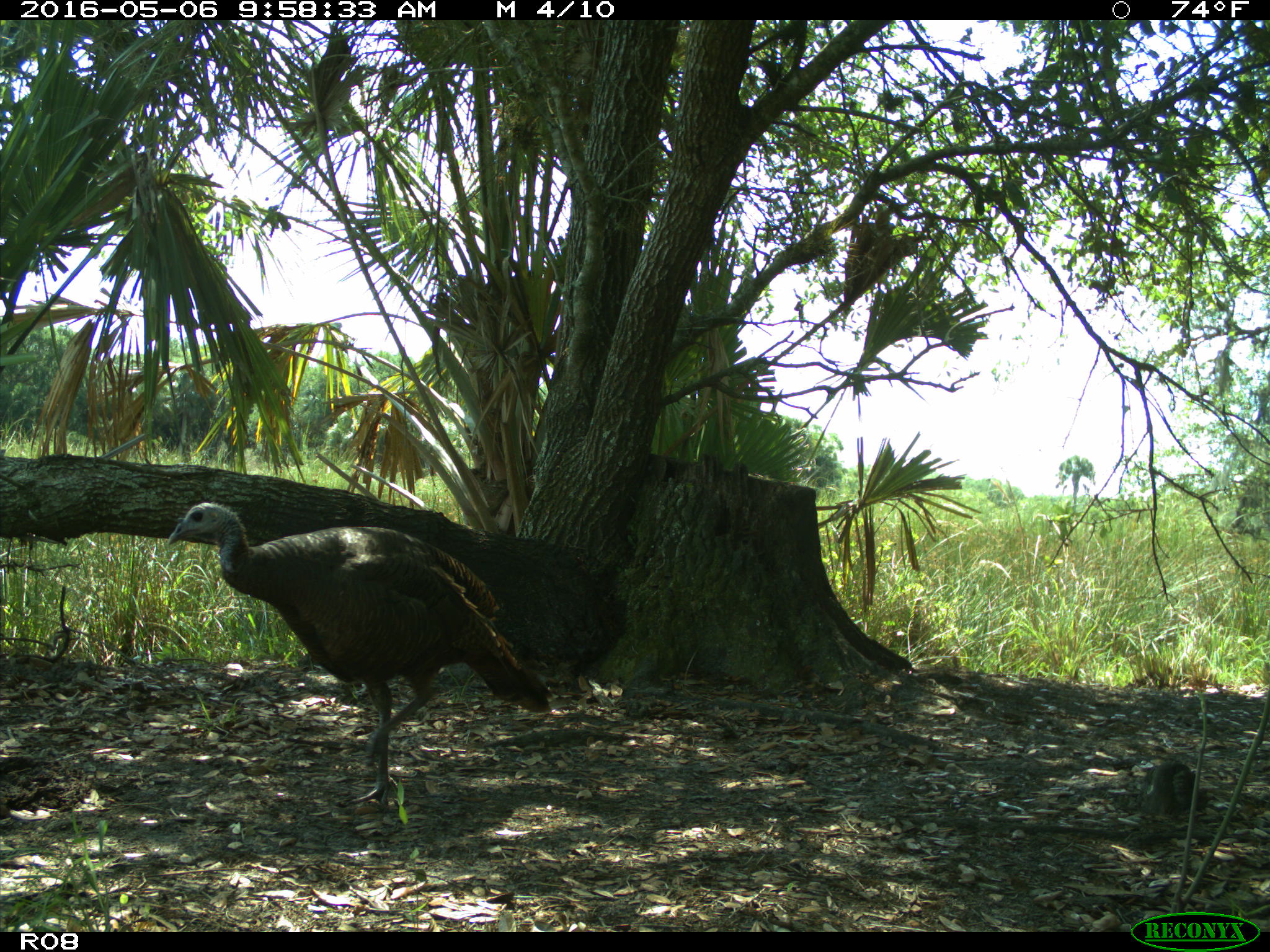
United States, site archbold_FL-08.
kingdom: Animalia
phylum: Chordata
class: Aves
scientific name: Aves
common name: birds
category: unidentified bird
Unidentified bird (birds) (Aves).